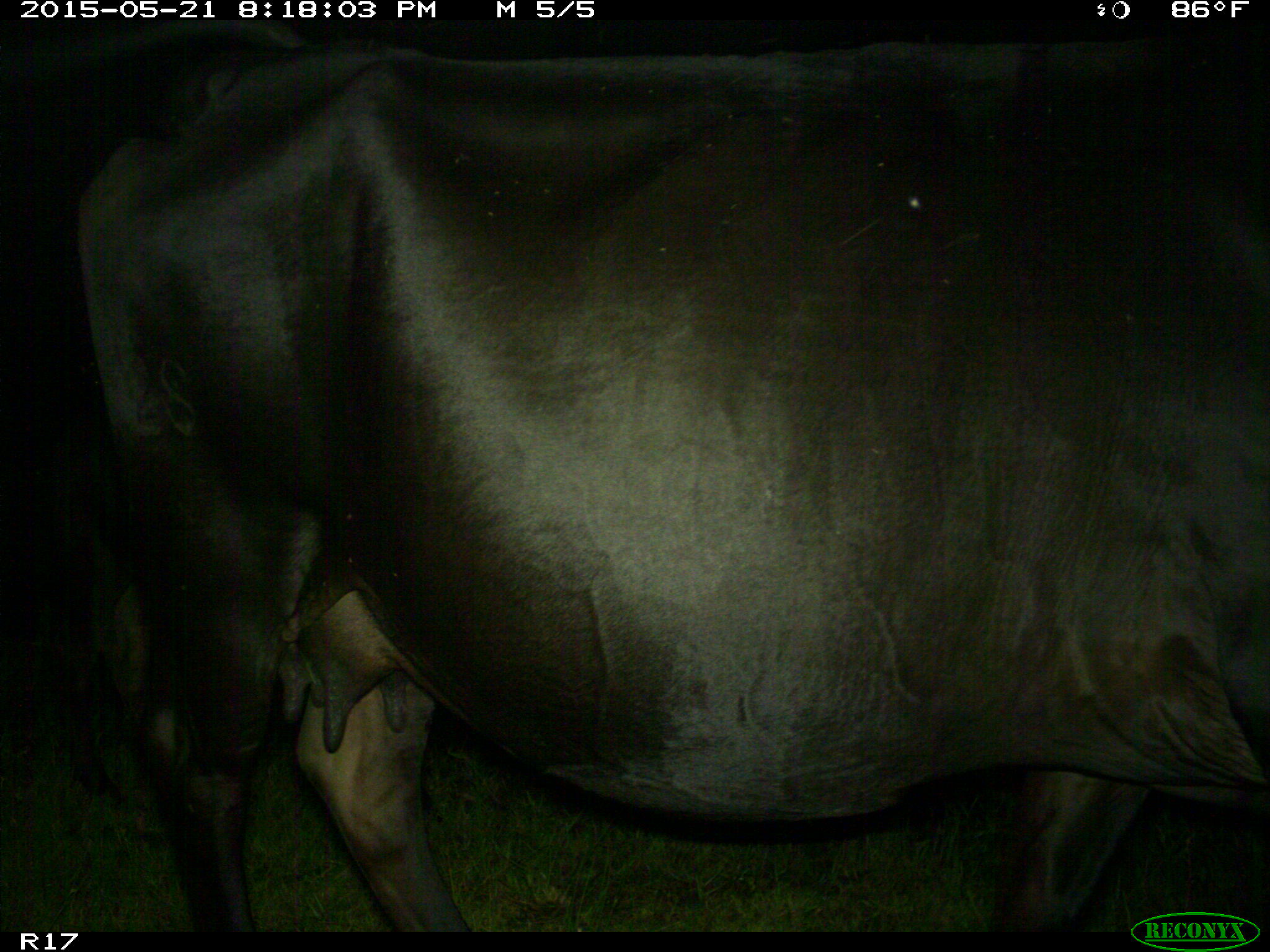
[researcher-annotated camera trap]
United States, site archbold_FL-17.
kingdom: Animalia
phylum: Chordata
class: Mammalia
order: Artiodactyla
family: Bovidae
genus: Bos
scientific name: Bos taurus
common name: domestic cow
Bos taurus (domestic cow).